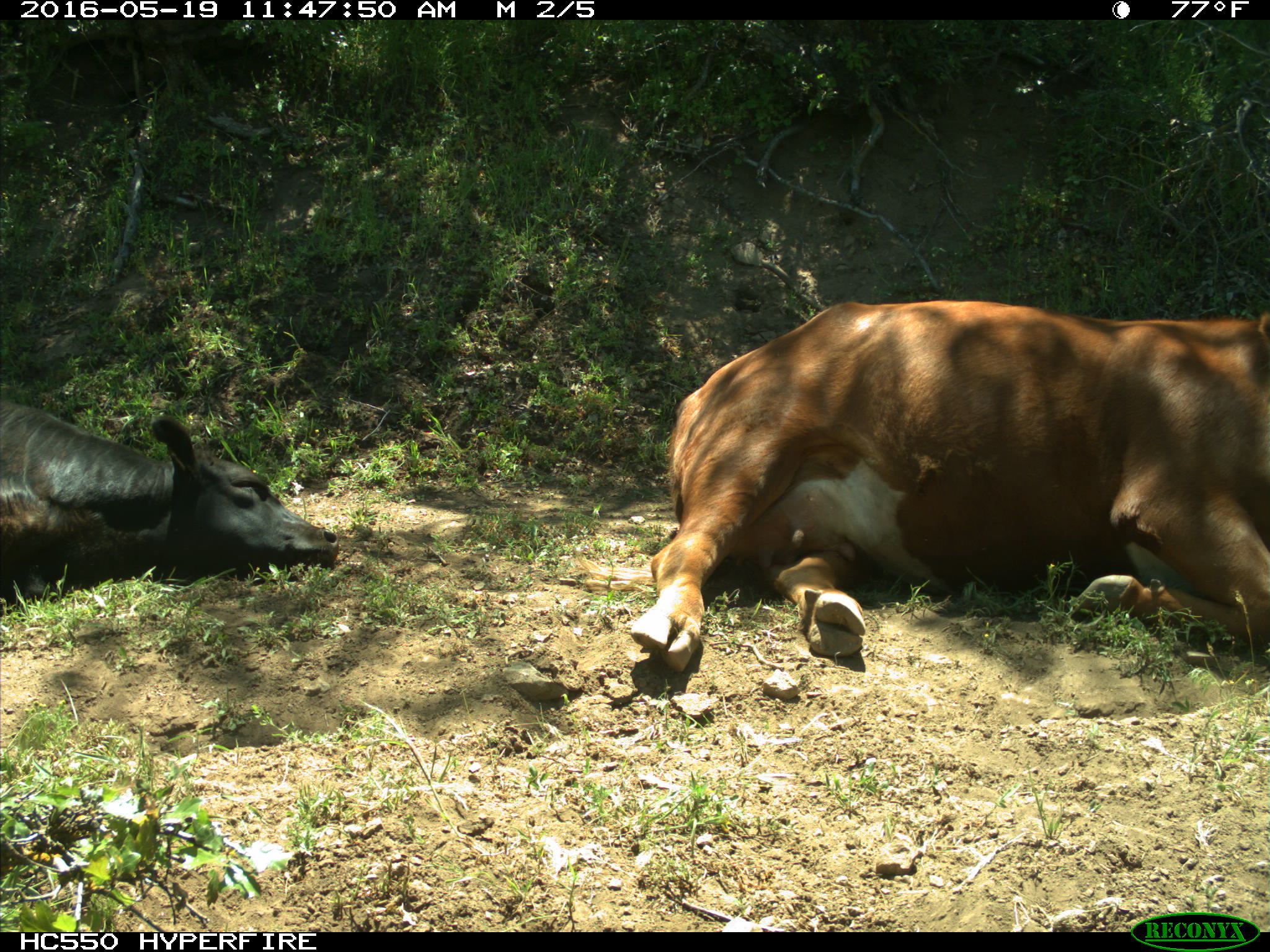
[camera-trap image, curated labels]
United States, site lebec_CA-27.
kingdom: Animalia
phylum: Chordata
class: Mammalia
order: Artiodactyla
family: Bovidae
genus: Bos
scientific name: Bos taurus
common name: domestic cow